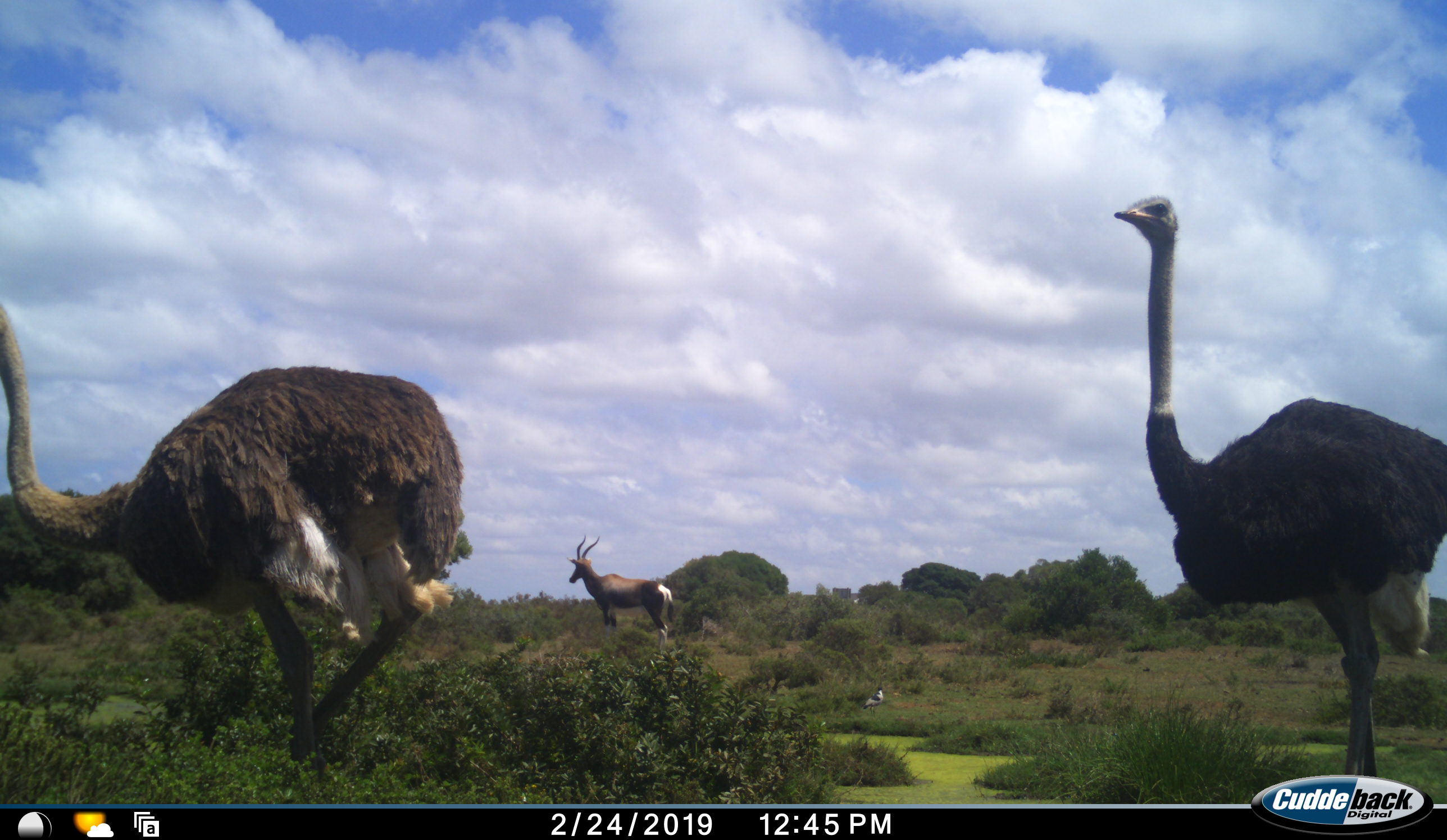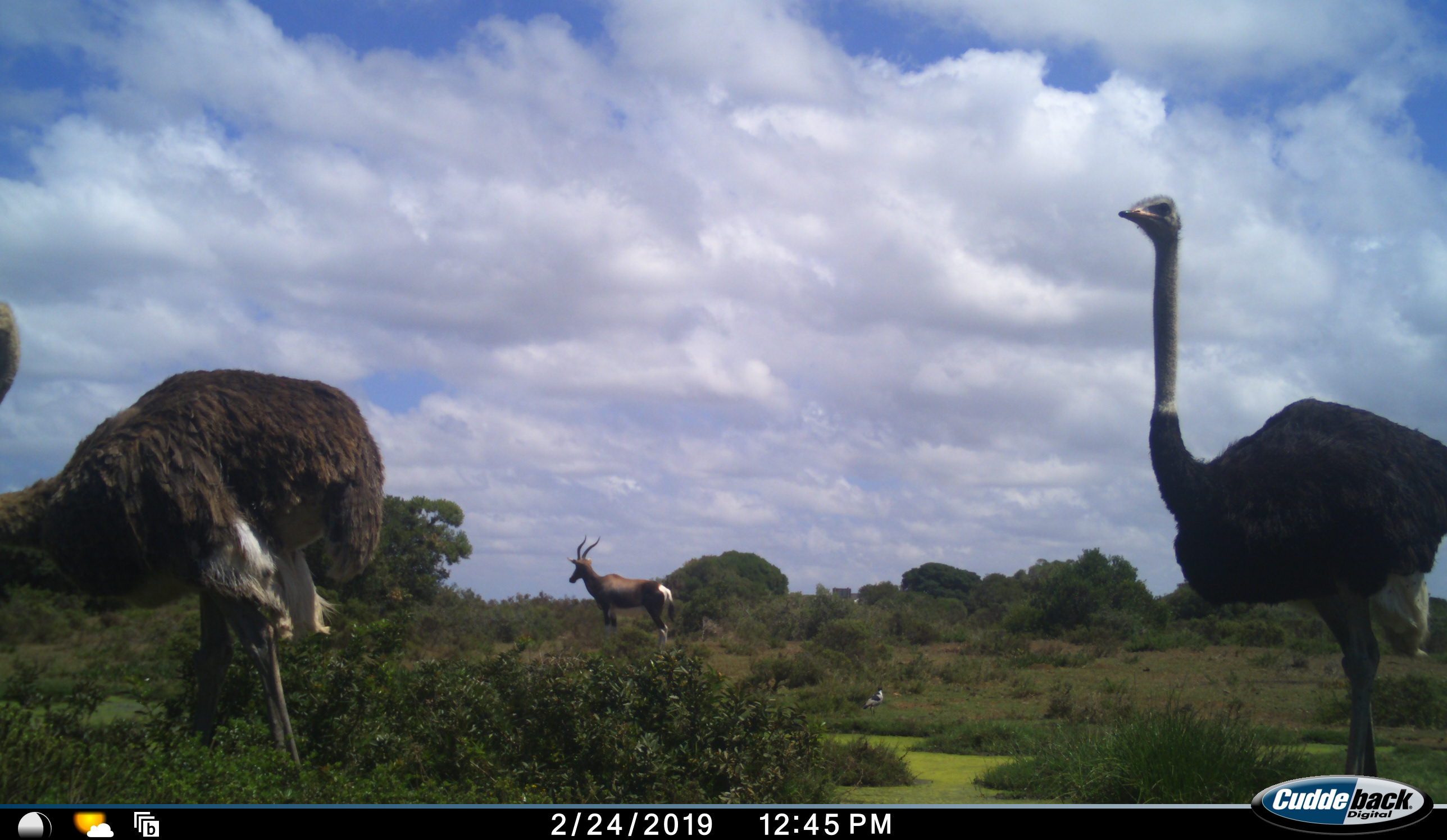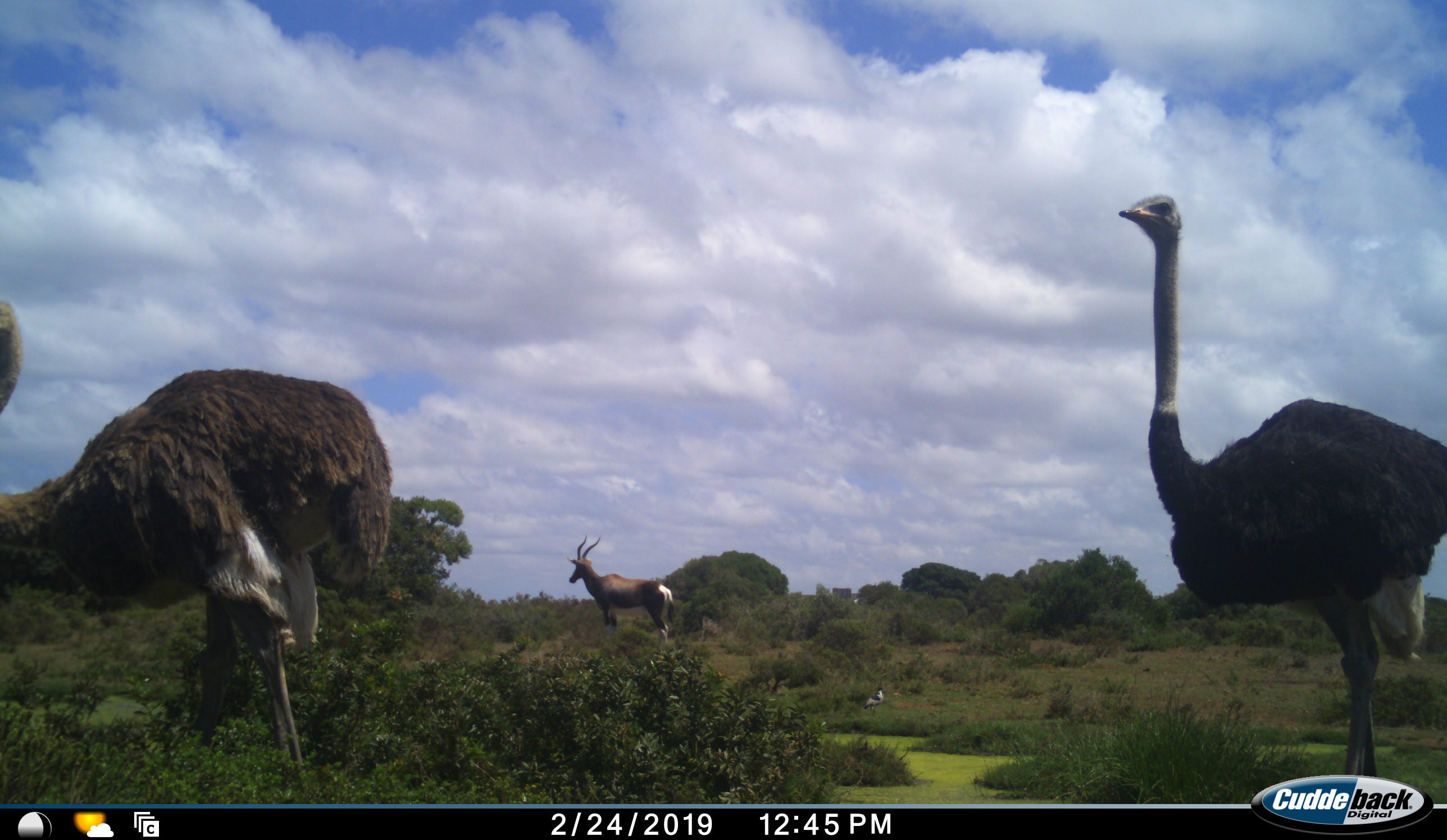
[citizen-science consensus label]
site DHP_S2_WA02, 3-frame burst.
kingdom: Animalia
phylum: Chordata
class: Mammalia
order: Artiodactyla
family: Bovidae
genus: Damaliscus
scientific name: Damaliscus pygargus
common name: bontebok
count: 1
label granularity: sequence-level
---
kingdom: Animalia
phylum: Chordata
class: Aves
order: Struthioniformes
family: Struthionidae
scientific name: Struthionidae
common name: ostrich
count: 2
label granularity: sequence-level